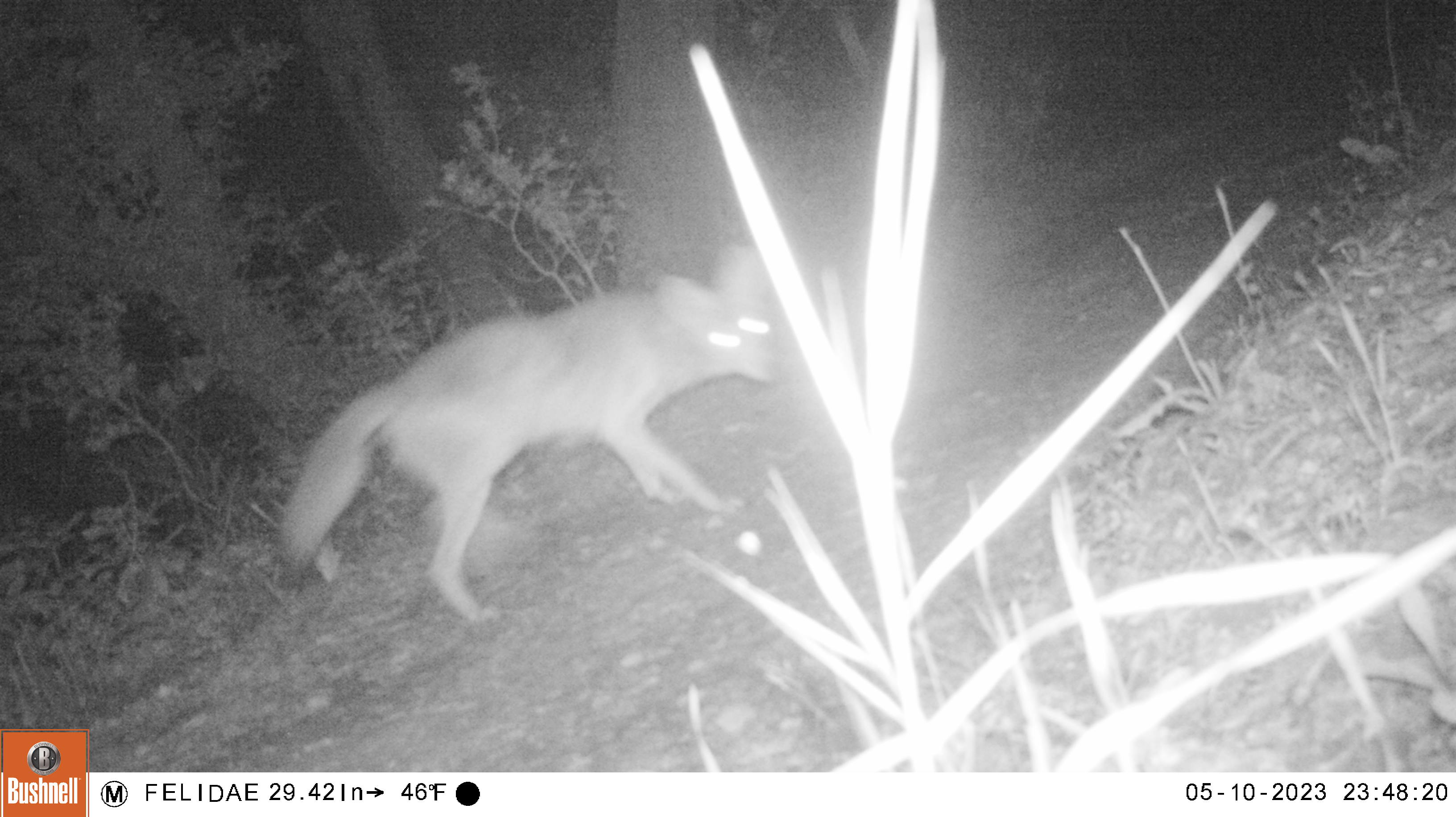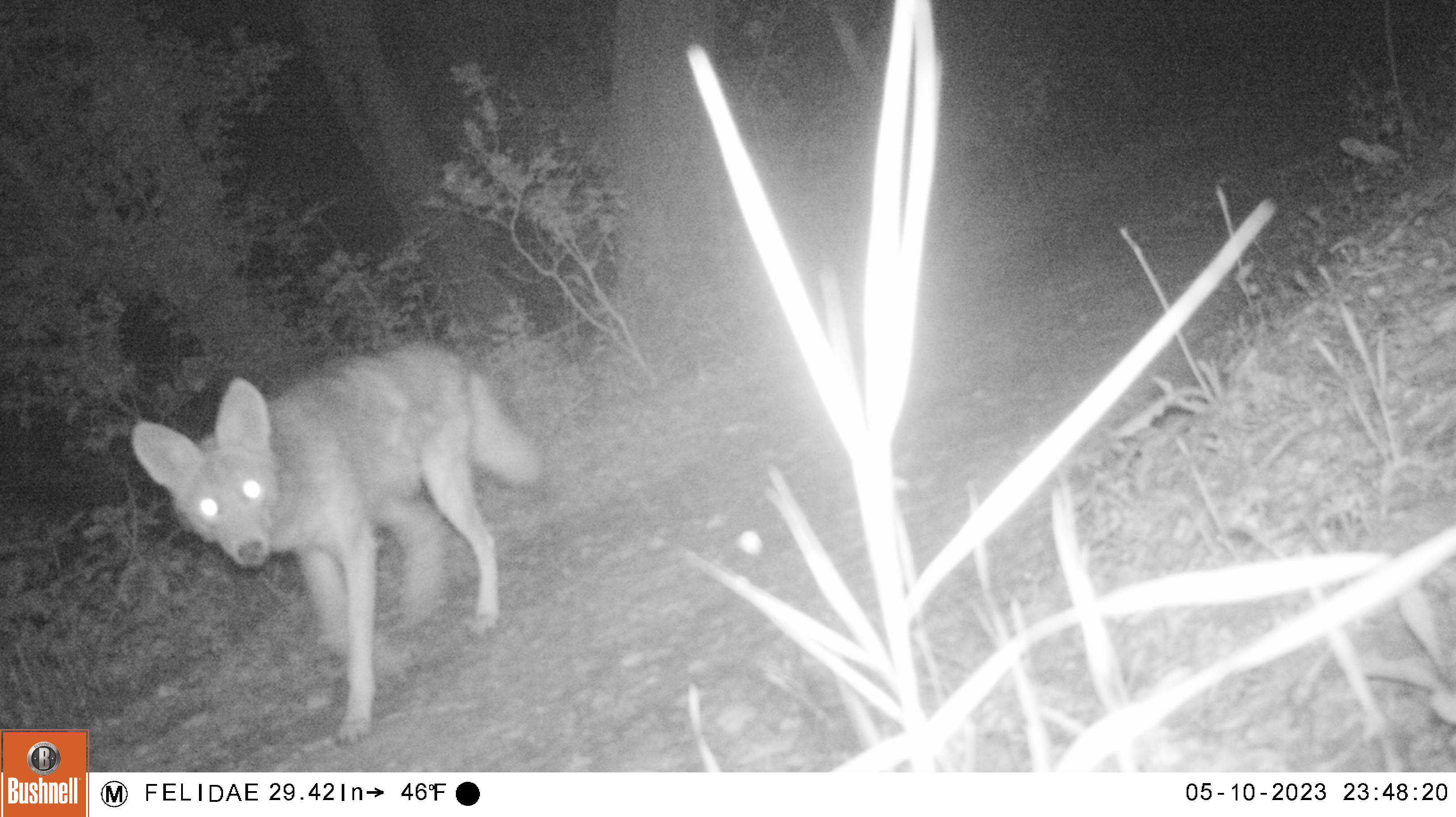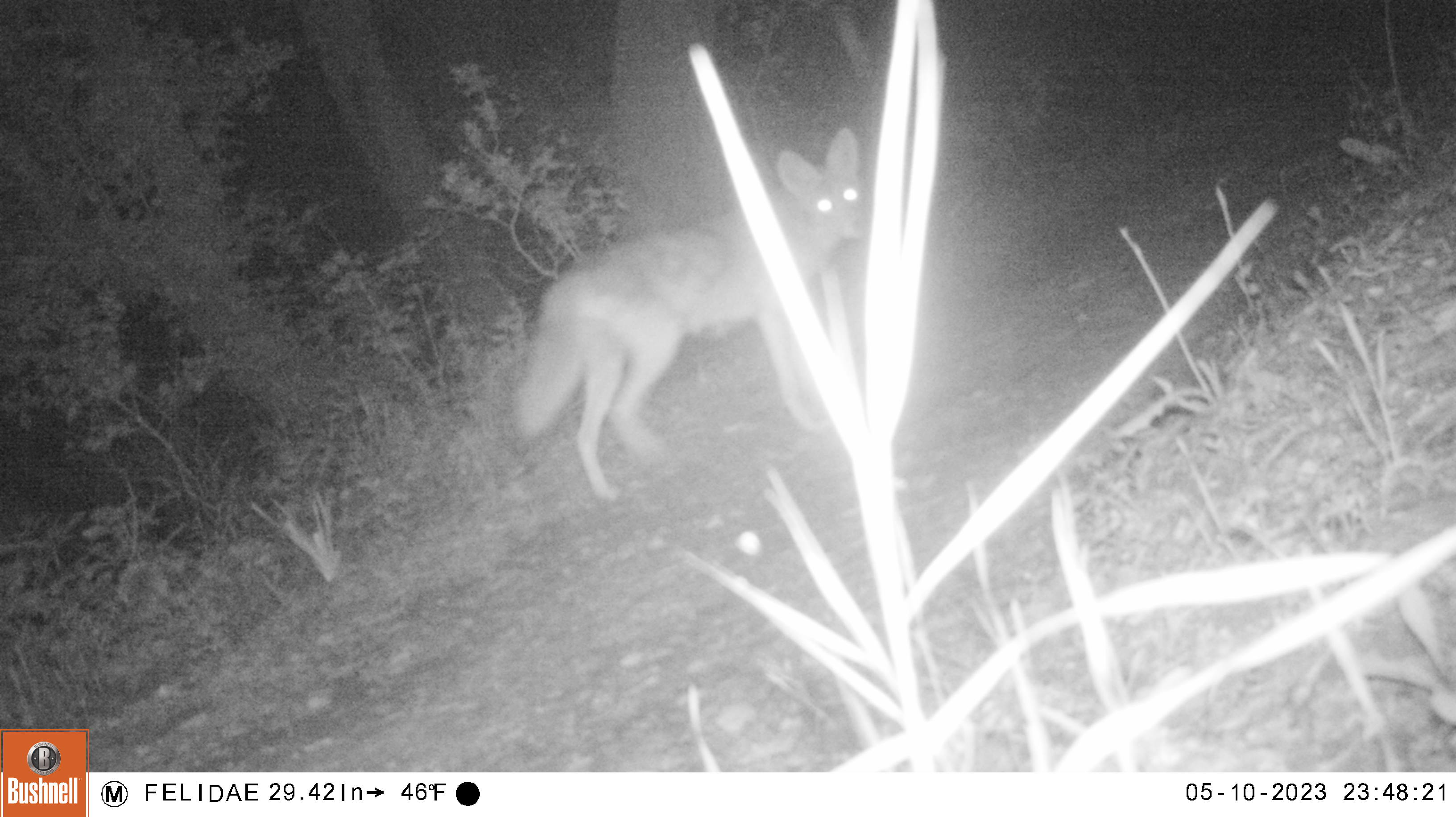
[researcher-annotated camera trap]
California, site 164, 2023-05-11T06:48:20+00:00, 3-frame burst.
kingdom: Animalia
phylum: Chordata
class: Mammalia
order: Carnivora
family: Canidae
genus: Canis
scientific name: Canis latrans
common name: coyote